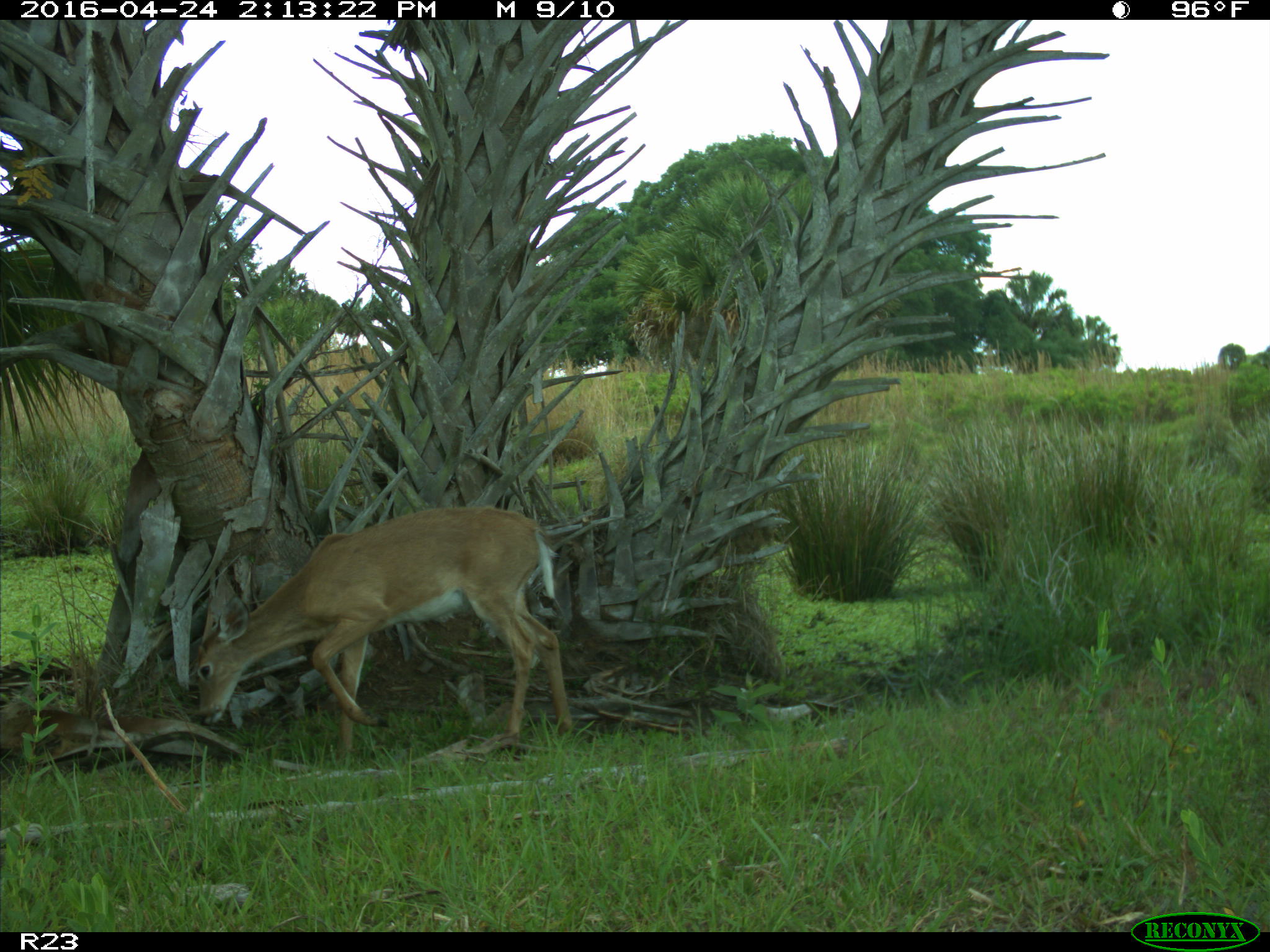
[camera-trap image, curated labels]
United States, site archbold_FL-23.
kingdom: Animalia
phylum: Chordata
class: Mammalia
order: Artiodactyla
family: Cervidae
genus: Odocoileus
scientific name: Odocoileus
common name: deer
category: unidentified deer